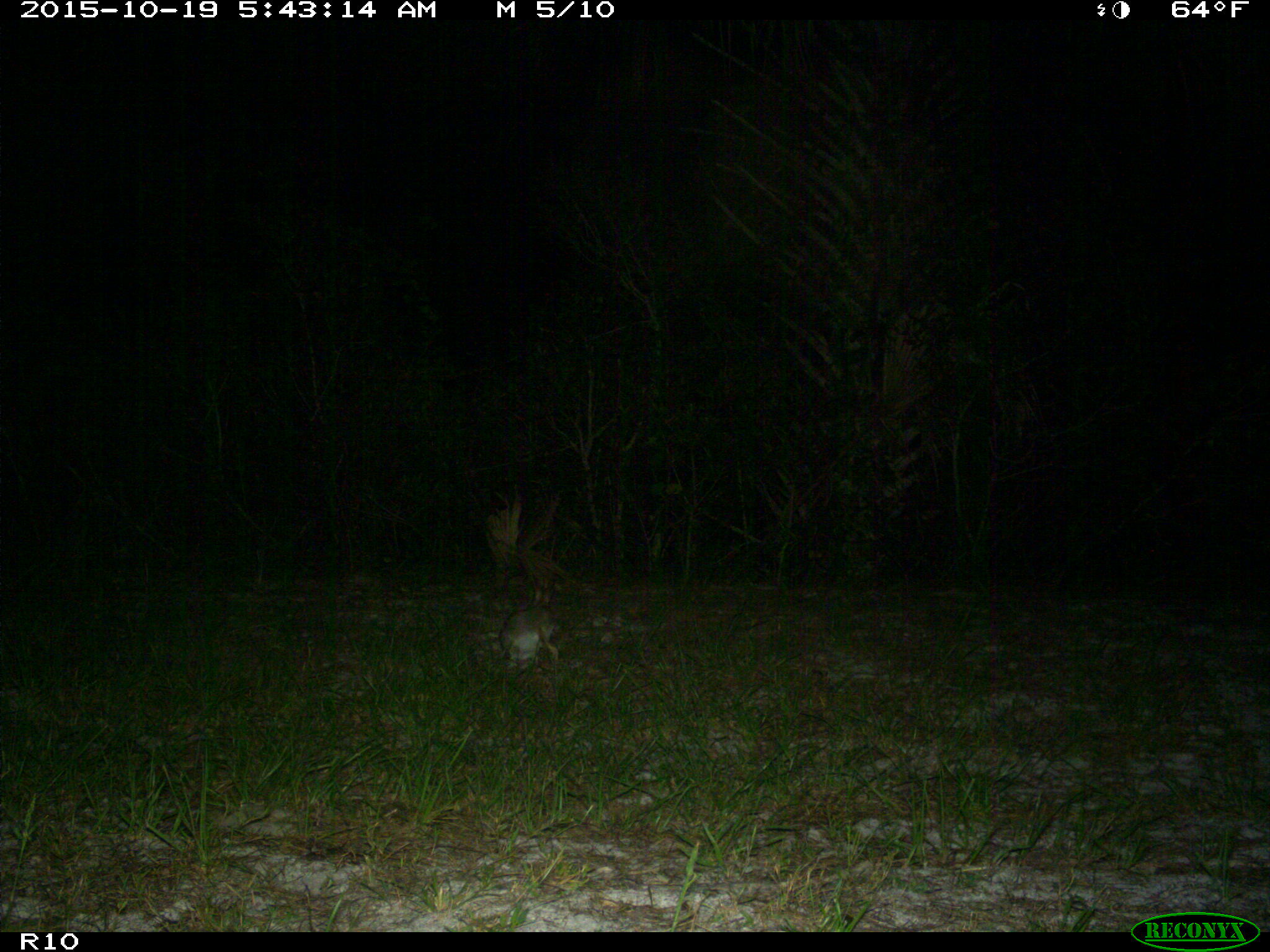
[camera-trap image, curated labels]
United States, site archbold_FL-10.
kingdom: Animalia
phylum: Chordata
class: Mammalia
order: Lagomorpha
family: Leporidae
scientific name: Leporidae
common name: rabbits and hares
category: unidentified rabbit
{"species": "unidentified rabbit (rabbits and hares) (Leporidae)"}